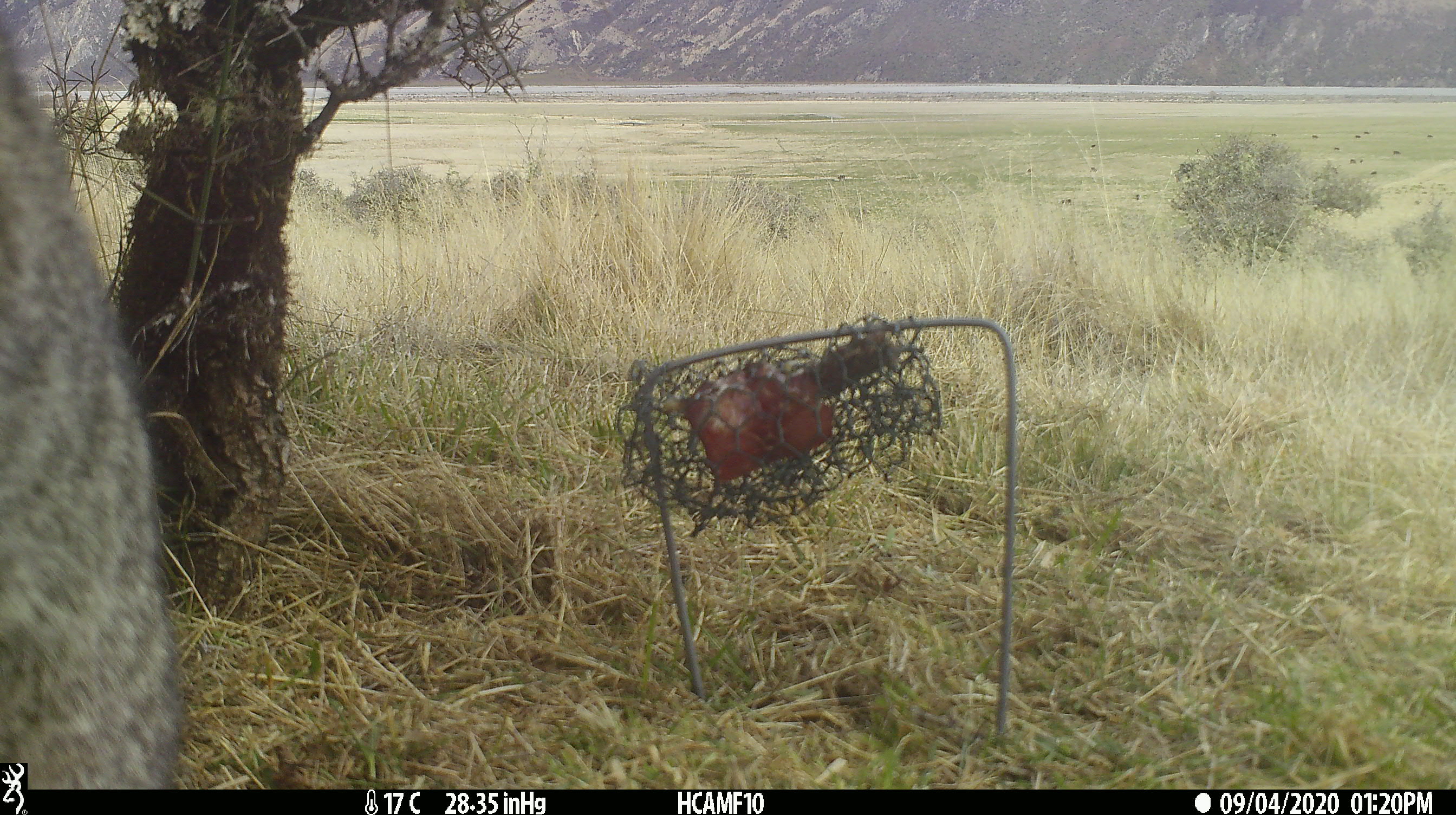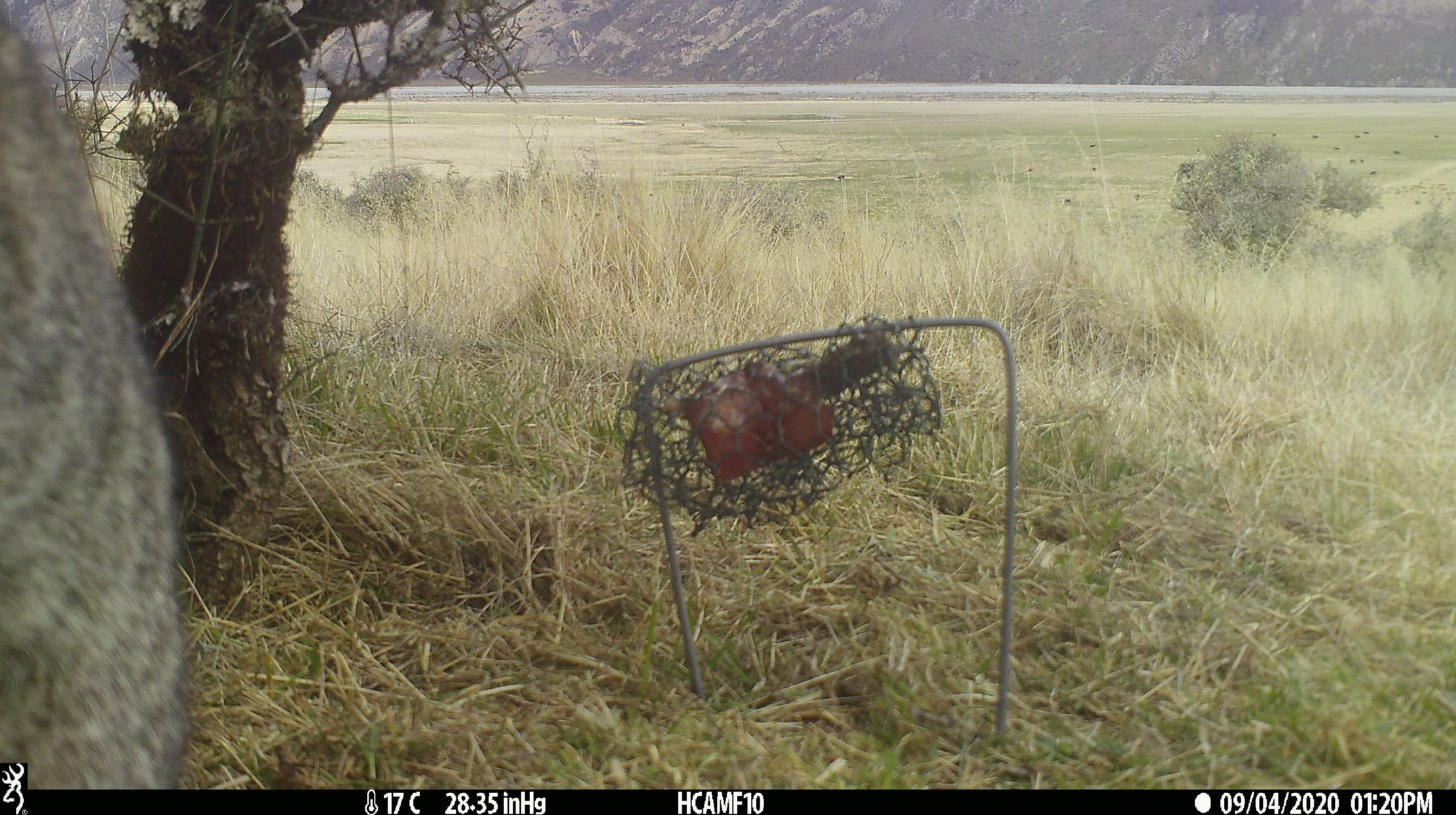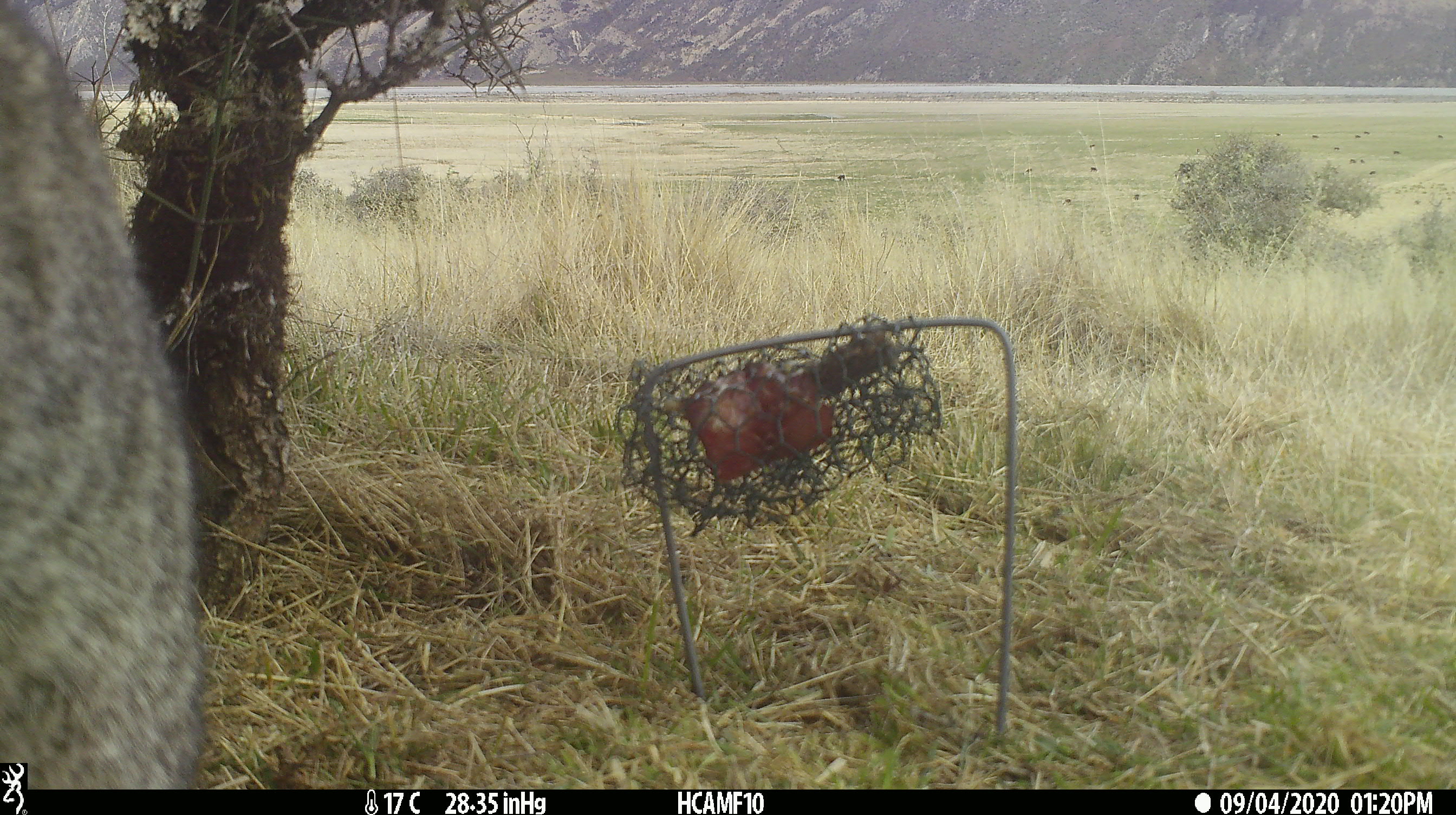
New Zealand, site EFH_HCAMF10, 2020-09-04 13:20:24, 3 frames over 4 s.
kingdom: Animalia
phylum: Chordata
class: Mammalia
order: Carnivora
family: Felidae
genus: Felis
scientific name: Felis catus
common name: domestic cat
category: cat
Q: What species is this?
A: Cat (domestic cat) (Felis catus).